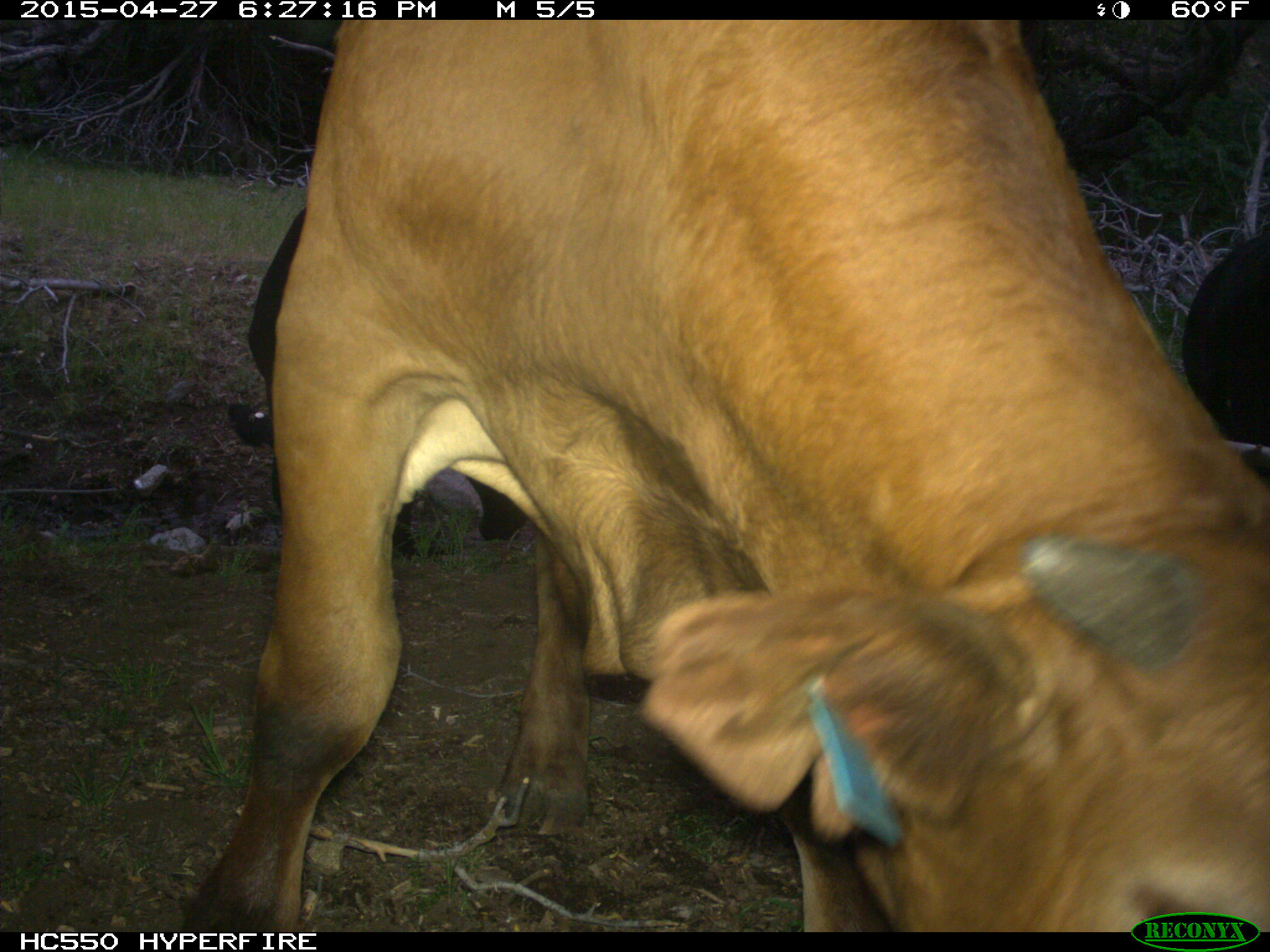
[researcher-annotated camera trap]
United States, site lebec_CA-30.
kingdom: Animalia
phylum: Chordata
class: Mammalia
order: Artiodactyla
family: Bovidae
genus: Bos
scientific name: Bos taurus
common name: domestic cow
Bos taurus (domestic cow).